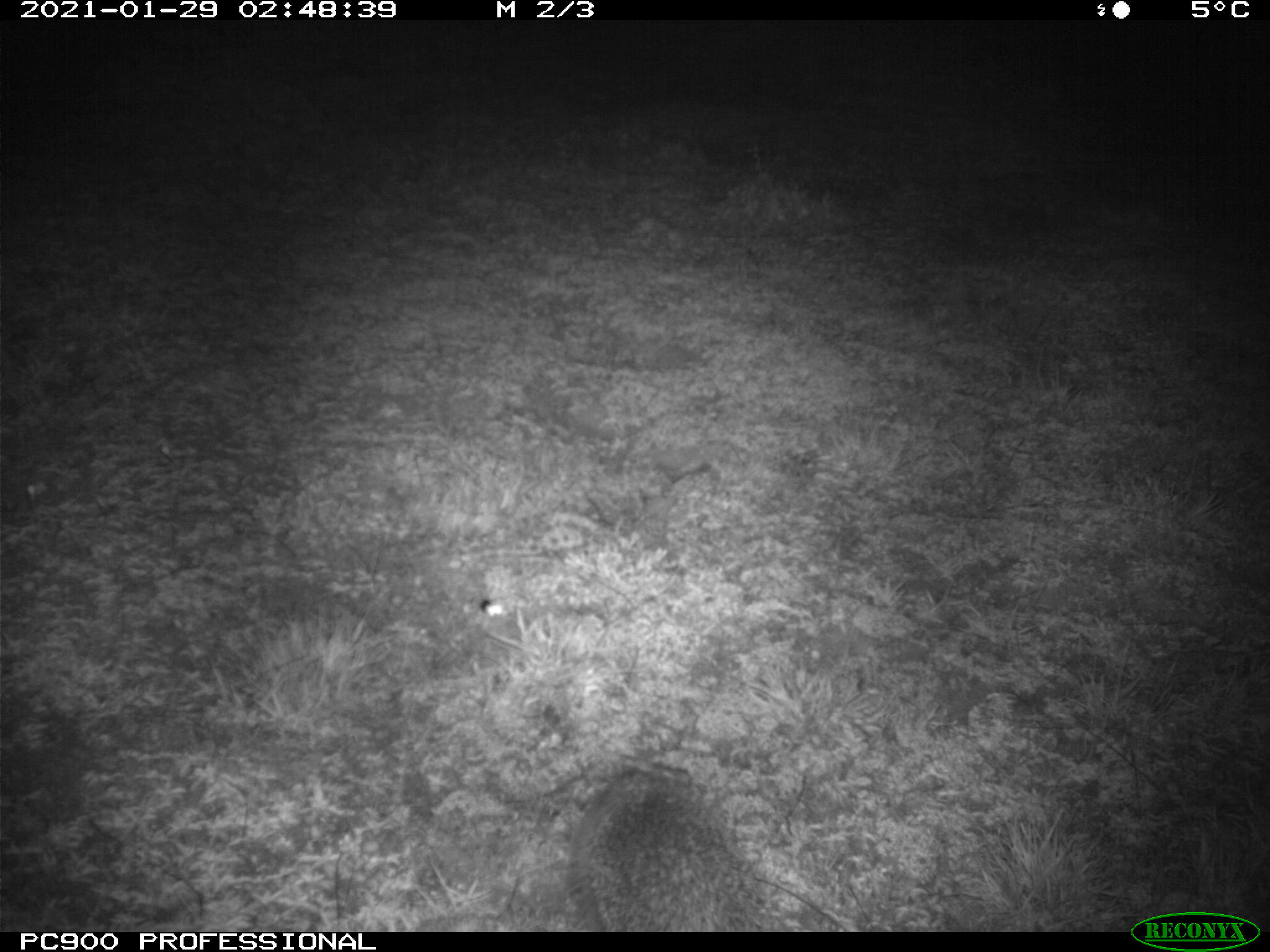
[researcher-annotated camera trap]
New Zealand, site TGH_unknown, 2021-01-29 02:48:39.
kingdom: Animalia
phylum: Chordata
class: Mammalia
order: Eulipotyphla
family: Erinaceidae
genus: Erinaceus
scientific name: Erinaceus europaeus europaeus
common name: european hedgehog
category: hedgehog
Hedgehog (european hedgehog) (Erinaceus europaeus europaeus).